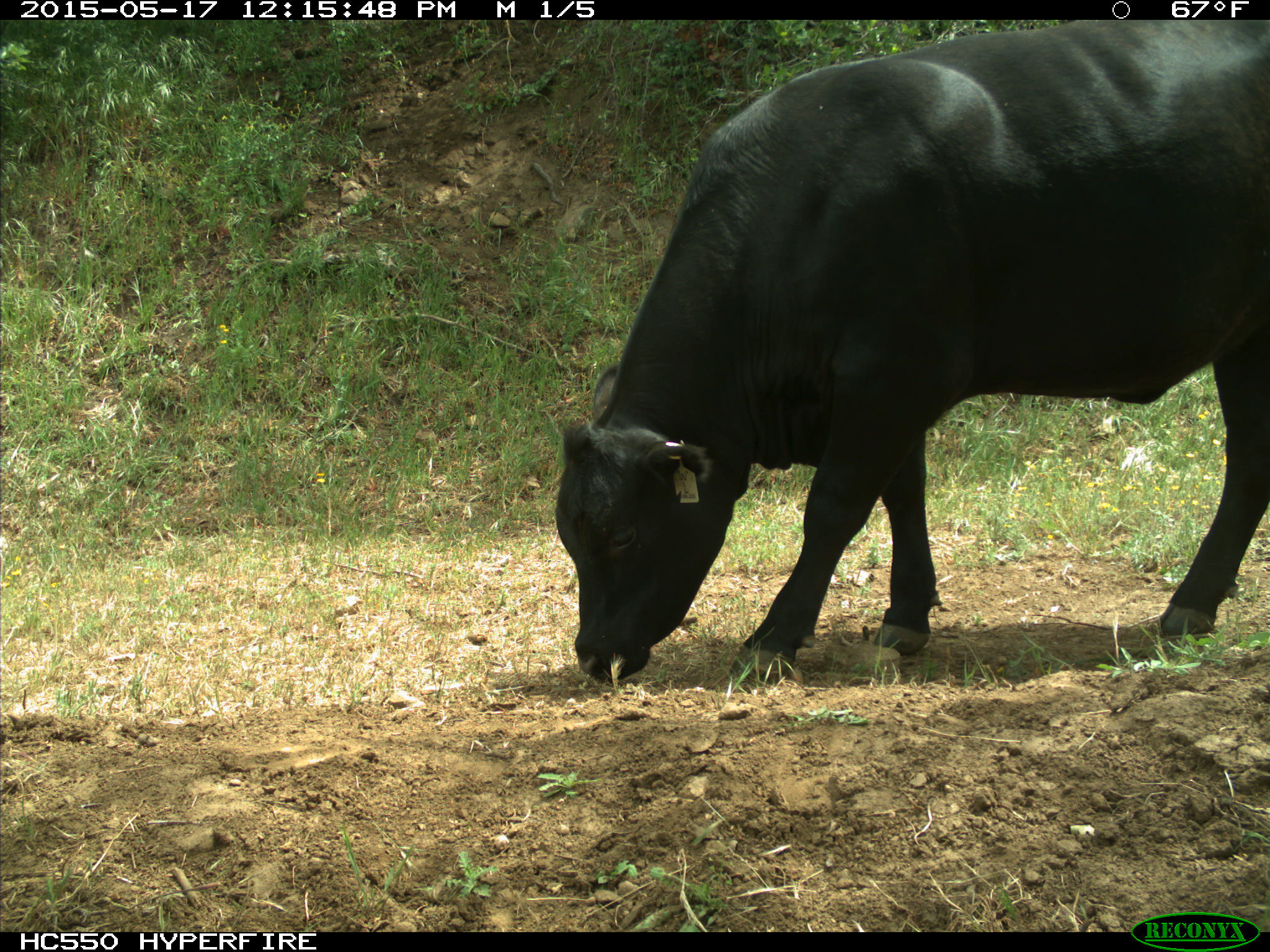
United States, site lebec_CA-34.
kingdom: Animalia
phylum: Chordata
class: Mammalia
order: Artiodactyla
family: Bovidae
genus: Bos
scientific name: Bos taurus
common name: domestic cow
Bos taurus (domestic cow).